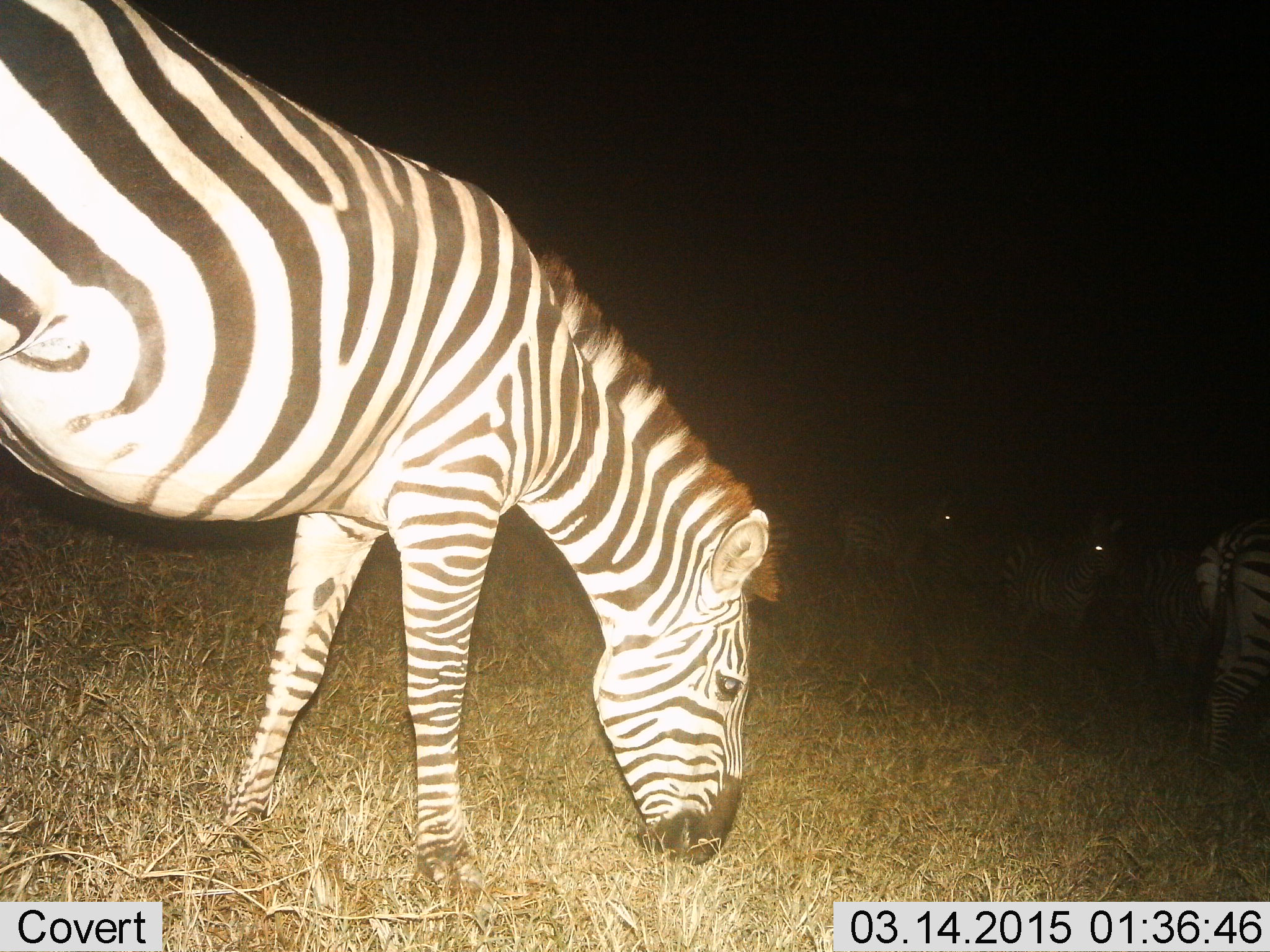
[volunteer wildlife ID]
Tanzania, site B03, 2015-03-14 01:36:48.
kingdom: Animalia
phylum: Chordata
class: Mammalia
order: Perissodactyla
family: Equidae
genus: Equus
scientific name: Equus quagga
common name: plains zebra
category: zebra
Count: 4.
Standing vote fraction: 70%.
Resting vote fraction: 0%.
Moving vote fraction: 20%.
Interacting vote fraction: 0%.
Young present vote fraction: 0%.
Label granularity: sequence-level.